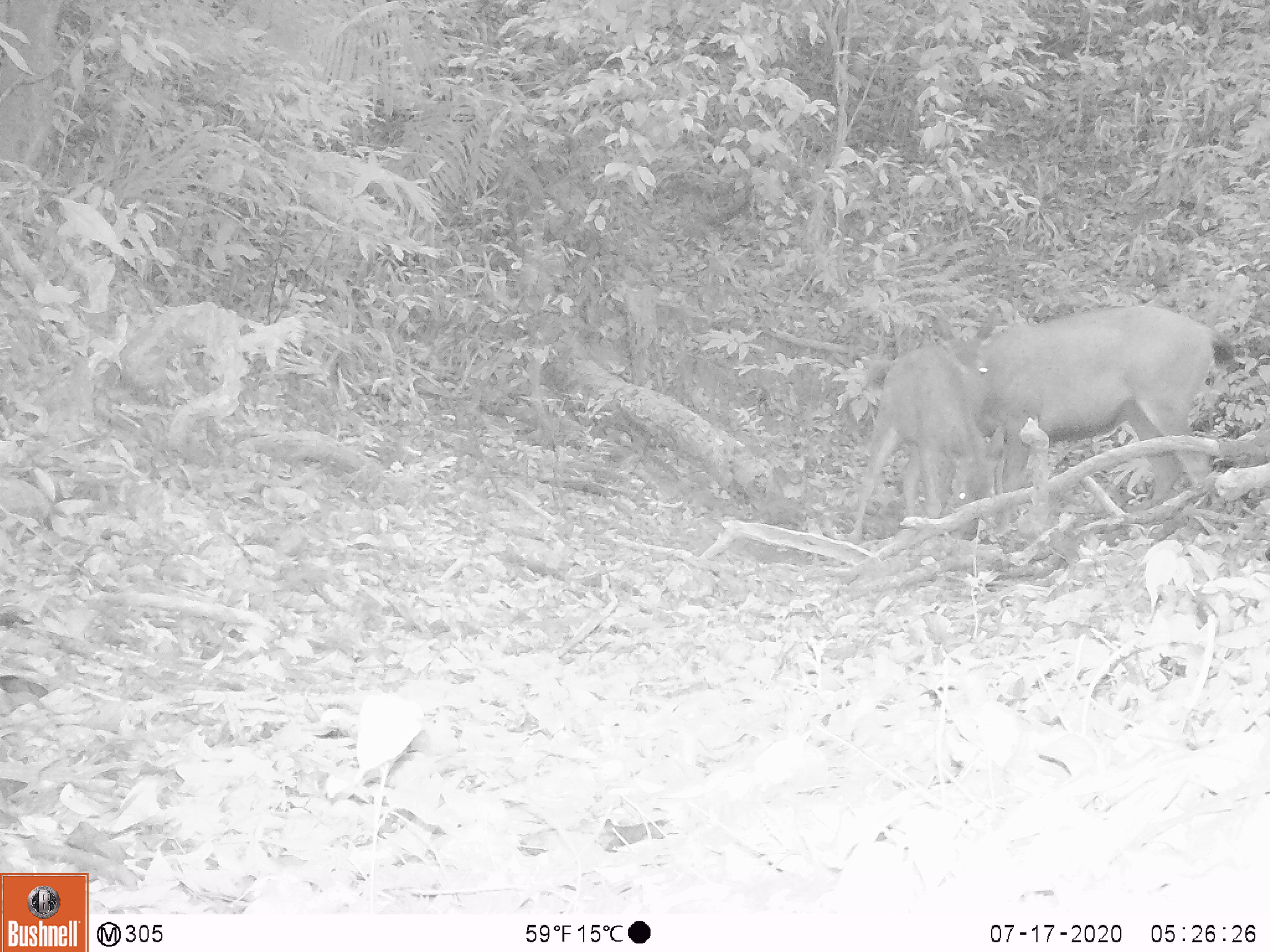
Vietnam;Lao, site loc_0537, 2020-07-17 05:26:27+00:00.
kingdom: Animalia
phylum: Chordata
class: Mammalia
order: Artiodactyla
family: Cervidae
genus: Muntiacus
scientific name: Muntiacus vuquangensis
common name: large-antlered muntjac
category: large antlered muntjac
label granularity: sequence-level